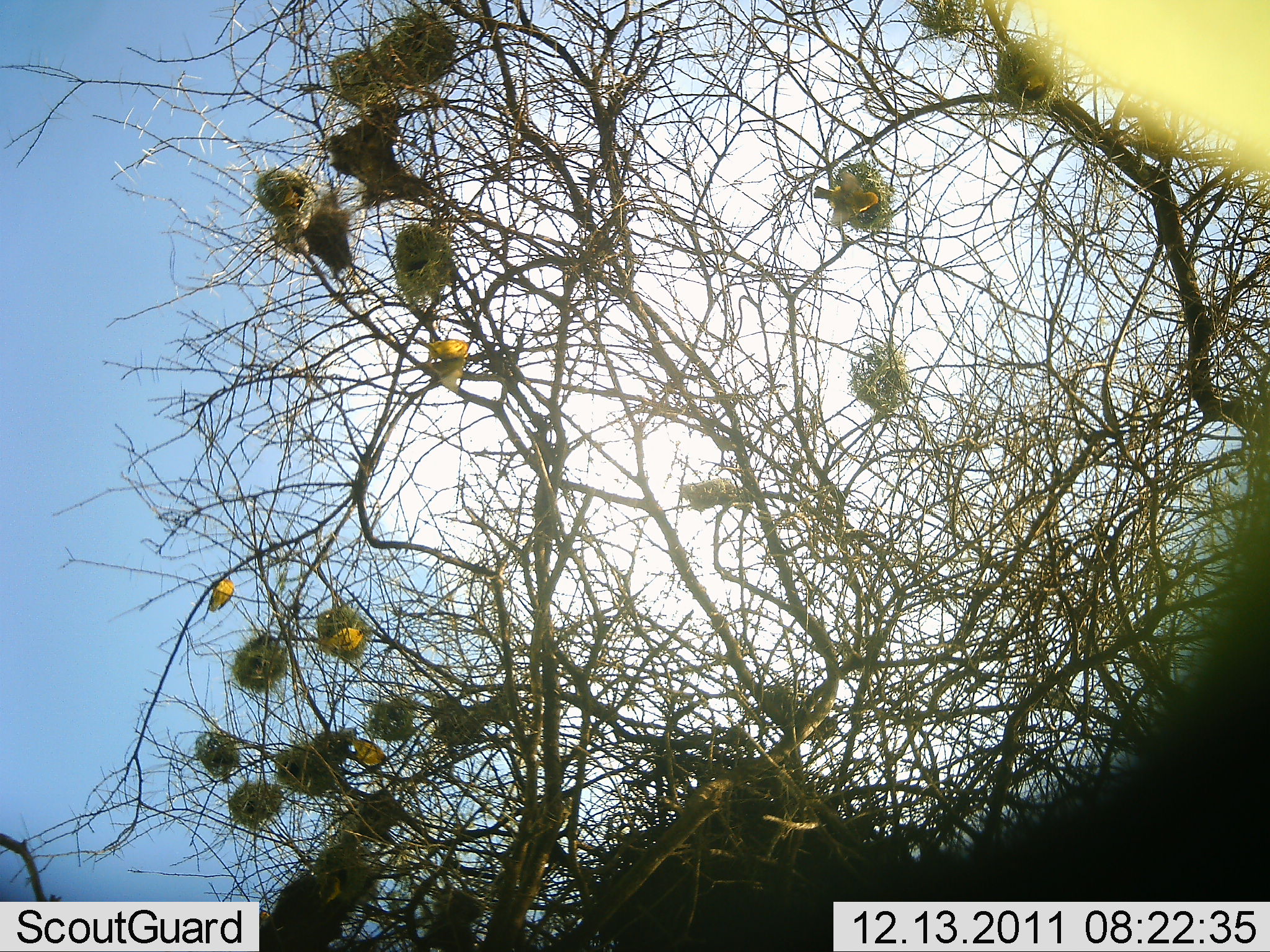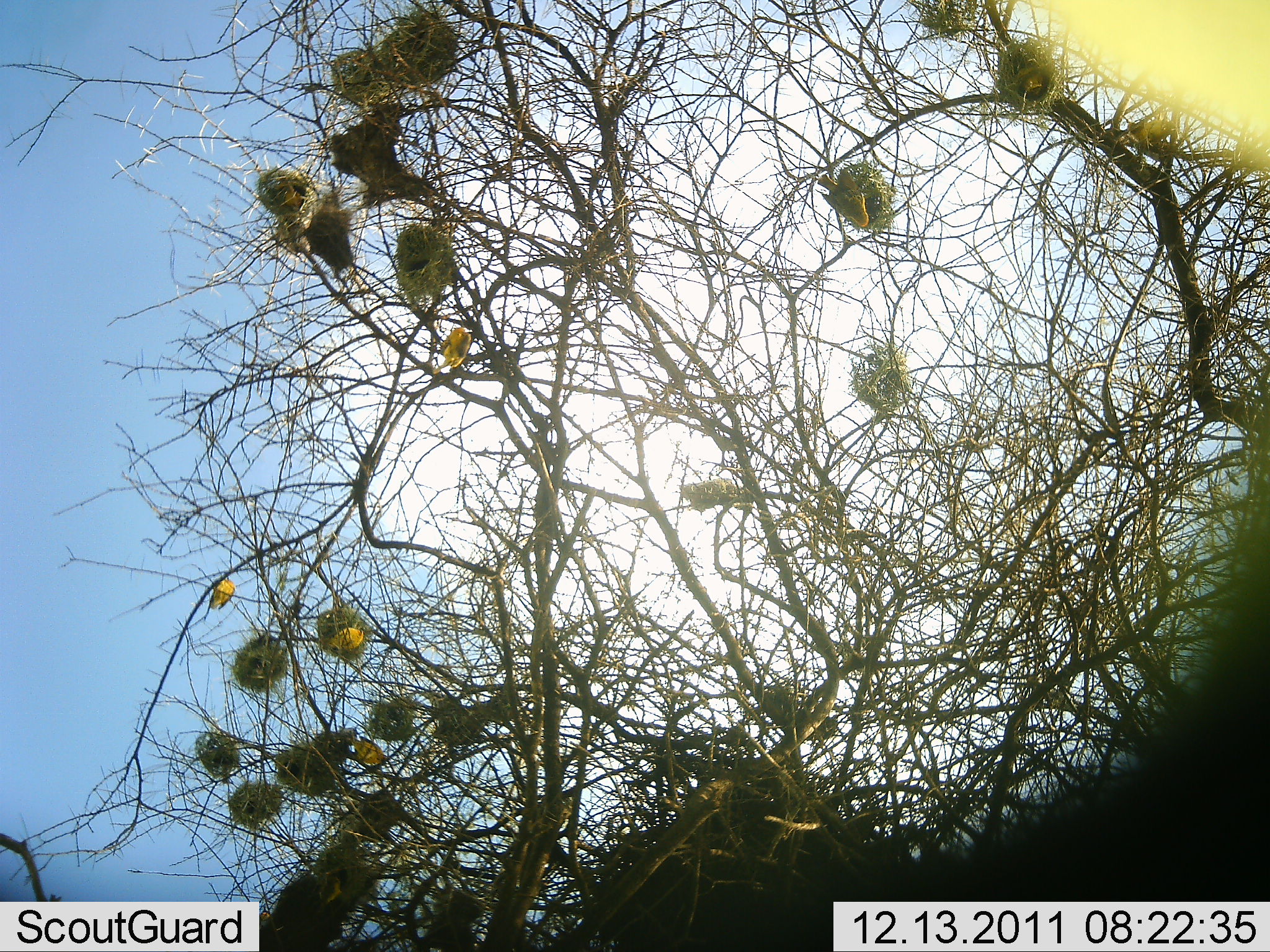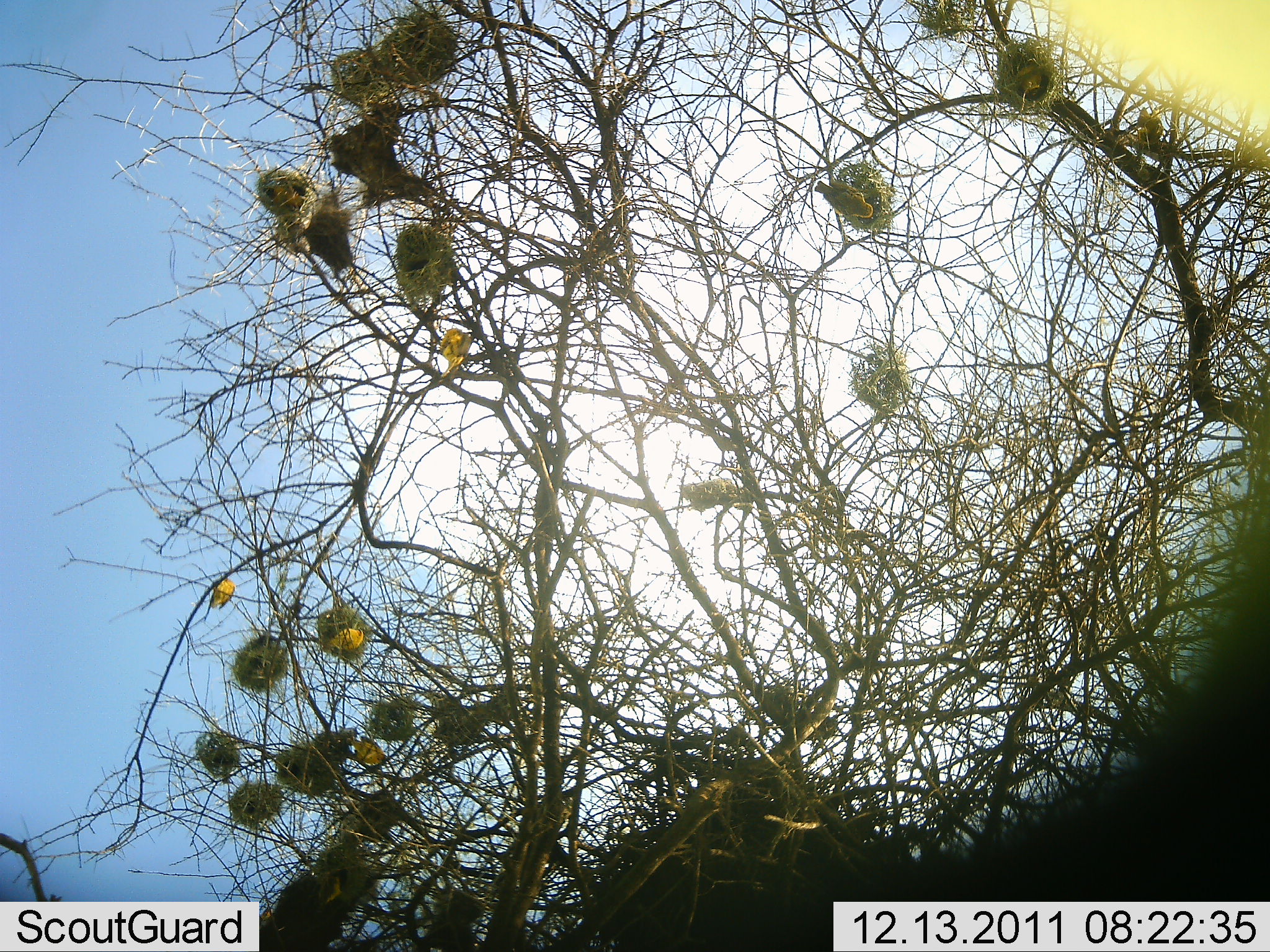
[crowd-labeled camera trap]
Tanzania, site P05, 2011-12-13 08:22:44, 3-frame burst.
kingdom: Animalia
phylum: Chordata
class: Aves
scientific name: Aves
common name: bird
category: otherbird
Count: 7.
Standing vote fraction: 40%.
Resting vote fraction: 20%.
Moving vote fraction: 40%.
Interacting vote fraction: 20%.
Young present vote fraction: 0%.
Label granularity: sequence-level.